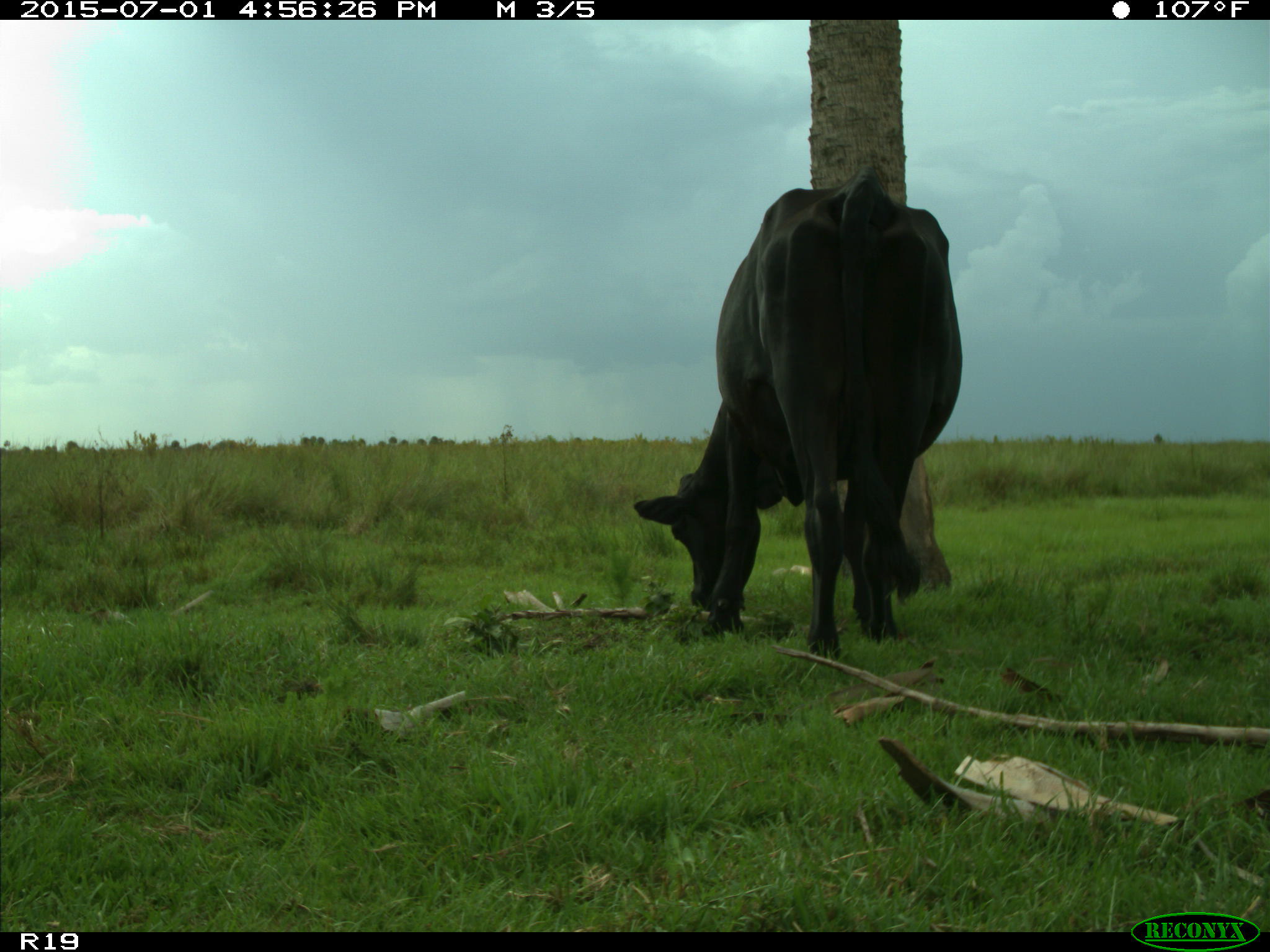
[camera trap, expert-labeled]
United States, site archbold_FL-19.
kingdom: Animalia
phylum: Chordata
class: Mammalia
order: Artiodactyla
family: Bovidae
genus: Bos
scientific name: Bos taurus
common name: domestic cow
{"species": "Bos taurus (domestic cow)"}